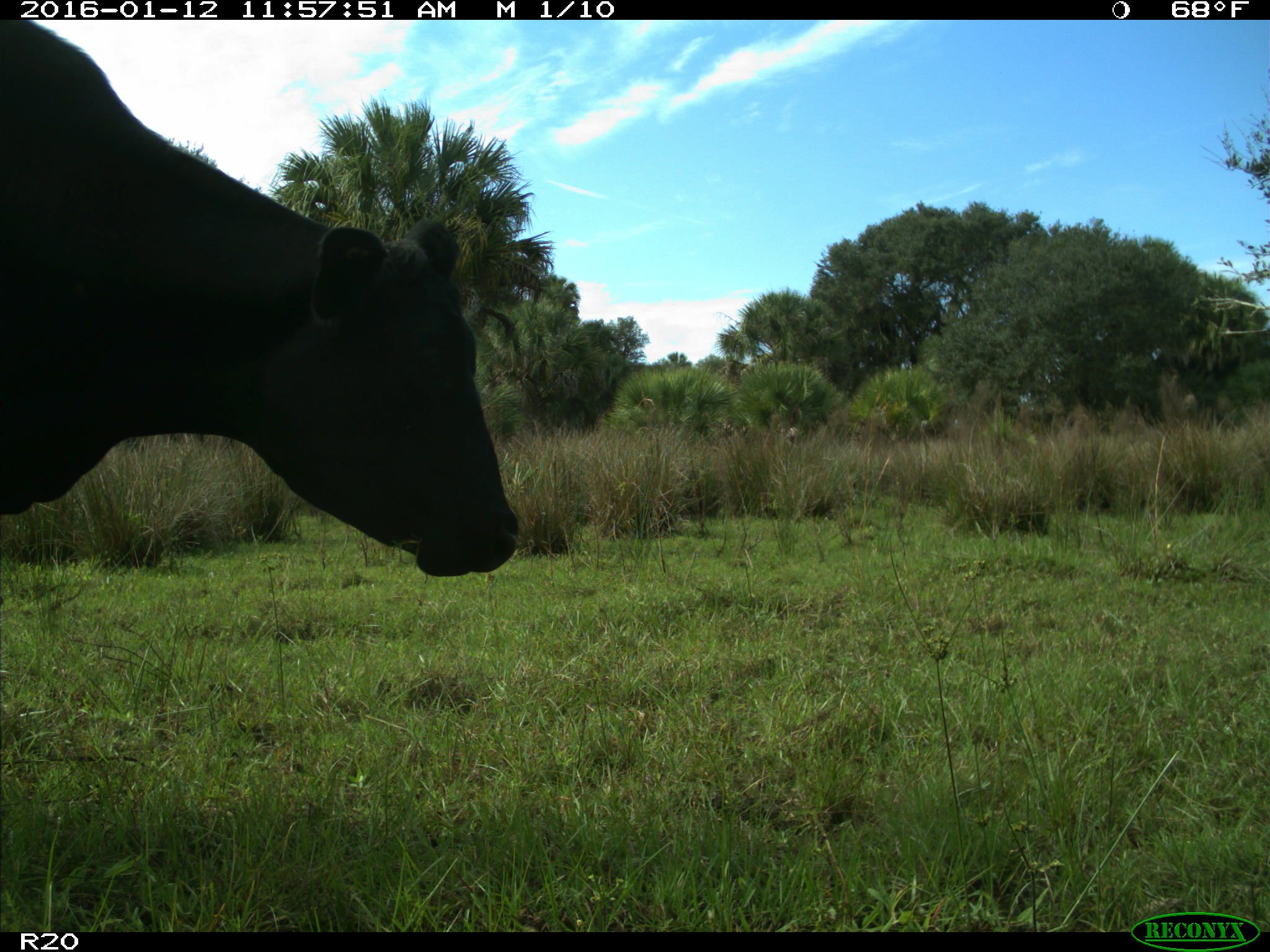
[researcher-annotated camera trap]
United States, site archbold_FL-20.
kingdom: Animalia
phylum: Chordata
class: Mammalia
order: Artiodactyla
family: Bovidae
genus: Bos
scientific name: Bos taurus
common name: domestic cow